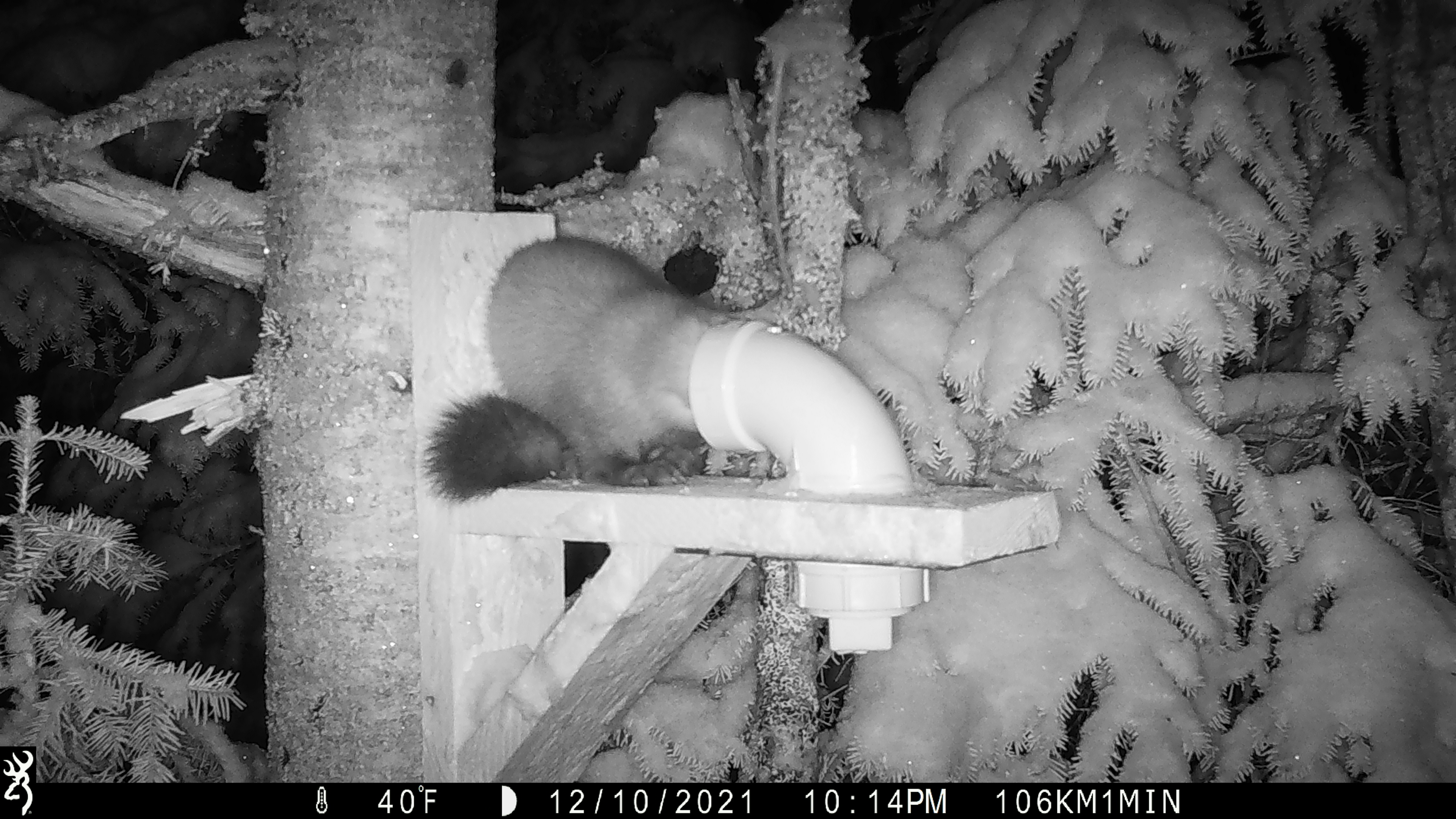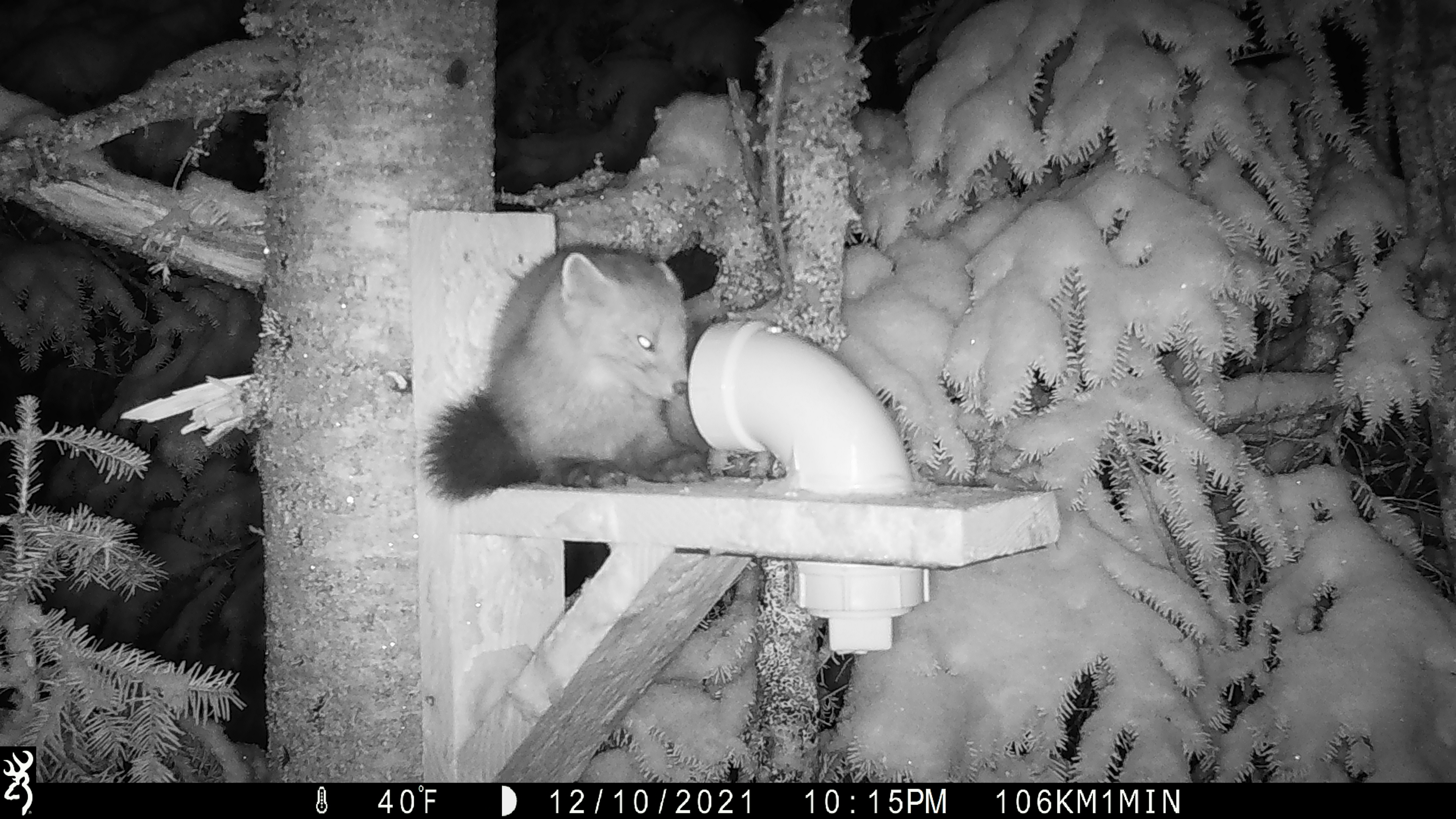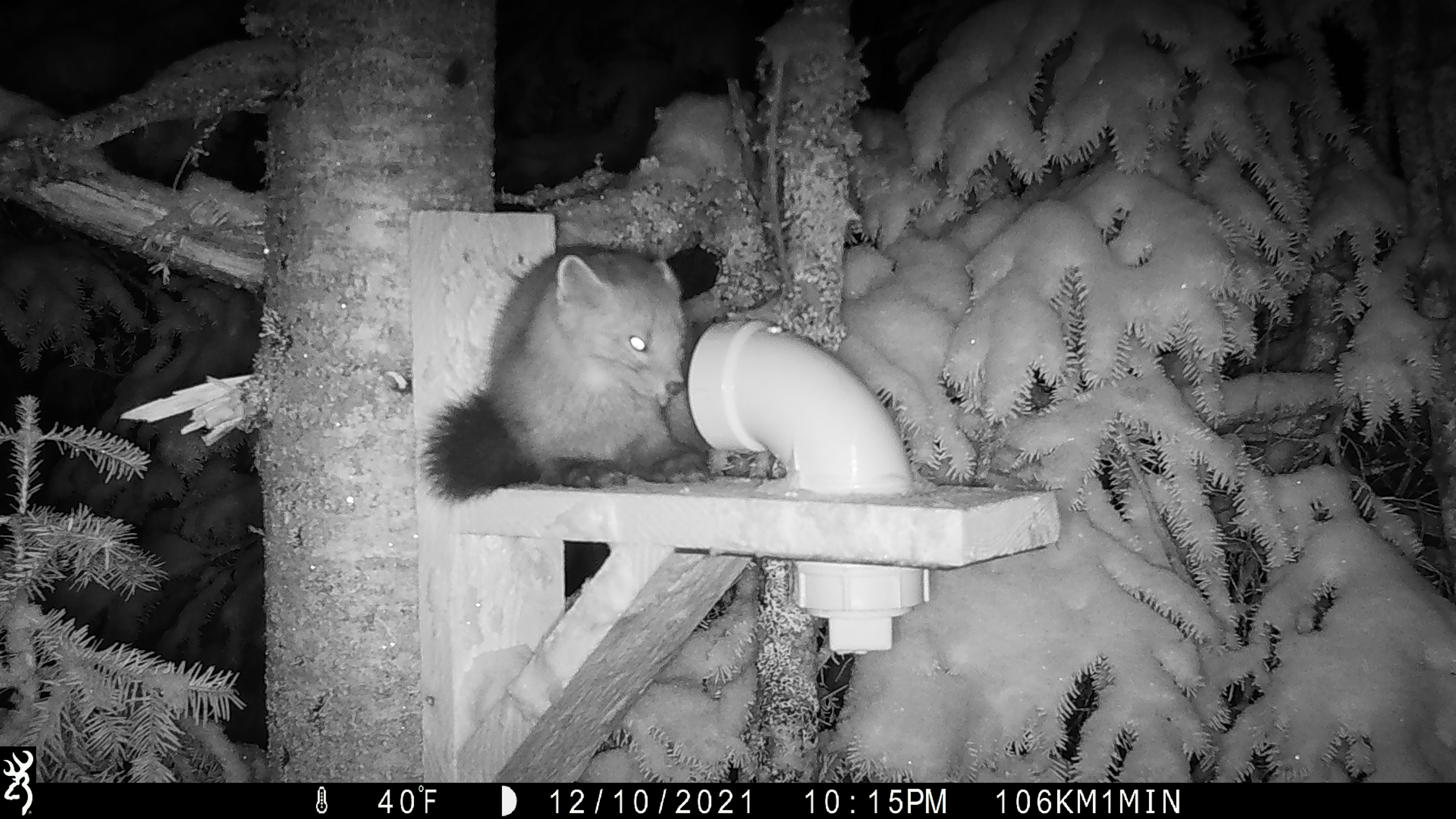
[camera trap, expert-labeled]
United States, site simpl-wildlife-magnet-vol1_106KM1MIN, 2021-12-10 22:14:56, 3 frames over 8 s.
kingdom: Animalia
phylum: Chordata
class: Mammalia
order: Carnivora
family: Mustelidae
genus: Martes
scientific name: Martes americana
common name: american marten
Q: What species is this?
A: American marten (Martes americana).